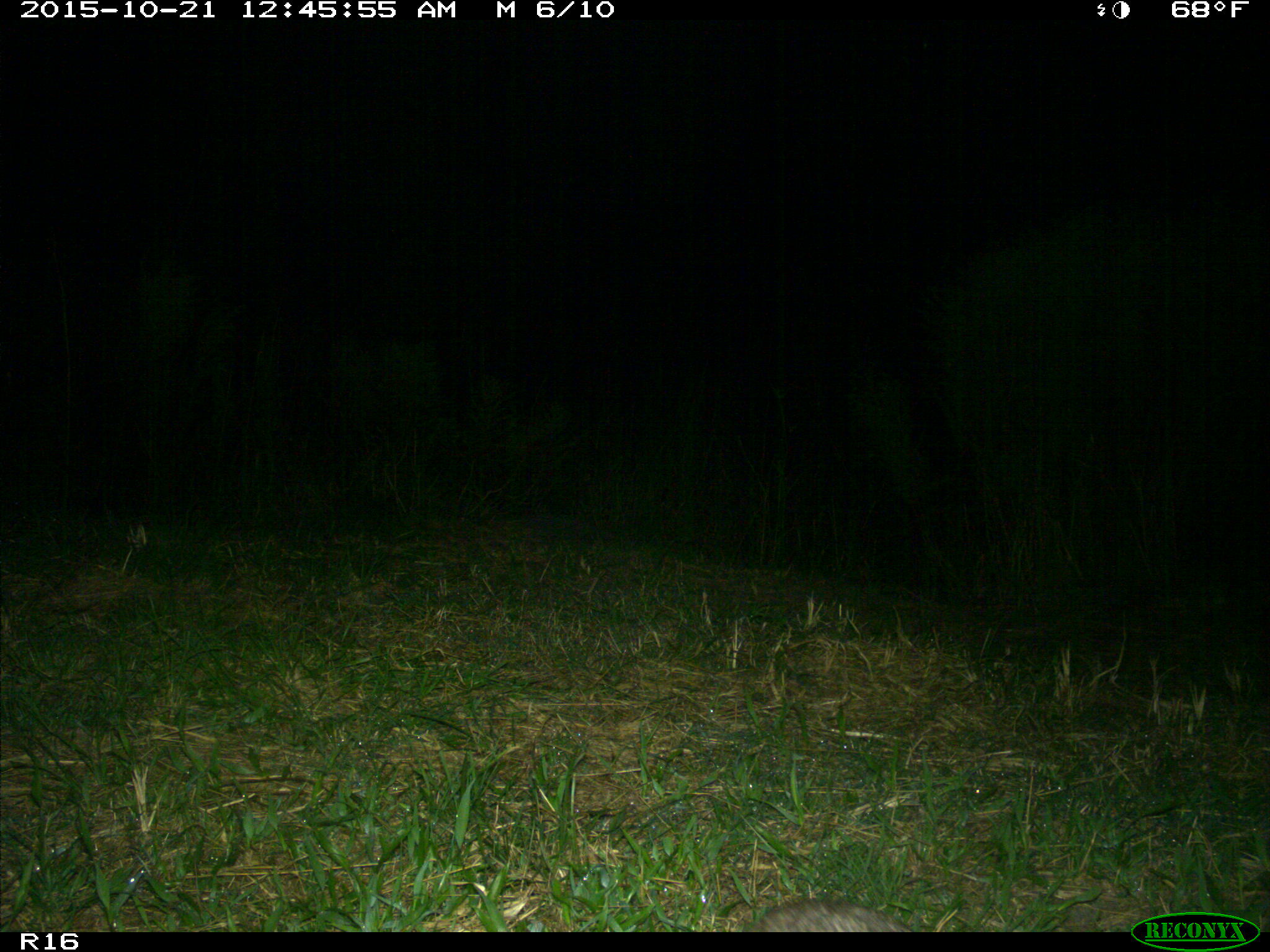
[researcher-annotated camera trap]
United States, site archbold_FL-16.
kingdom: Animalia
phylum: Chordata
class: Mammalia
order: Lagomorpha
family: Leporidae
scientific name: Leporidae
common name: rabbits and hares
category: unidentified rabbit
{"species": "unidentified rabbit (rabbits and hares) (Leporidae)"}